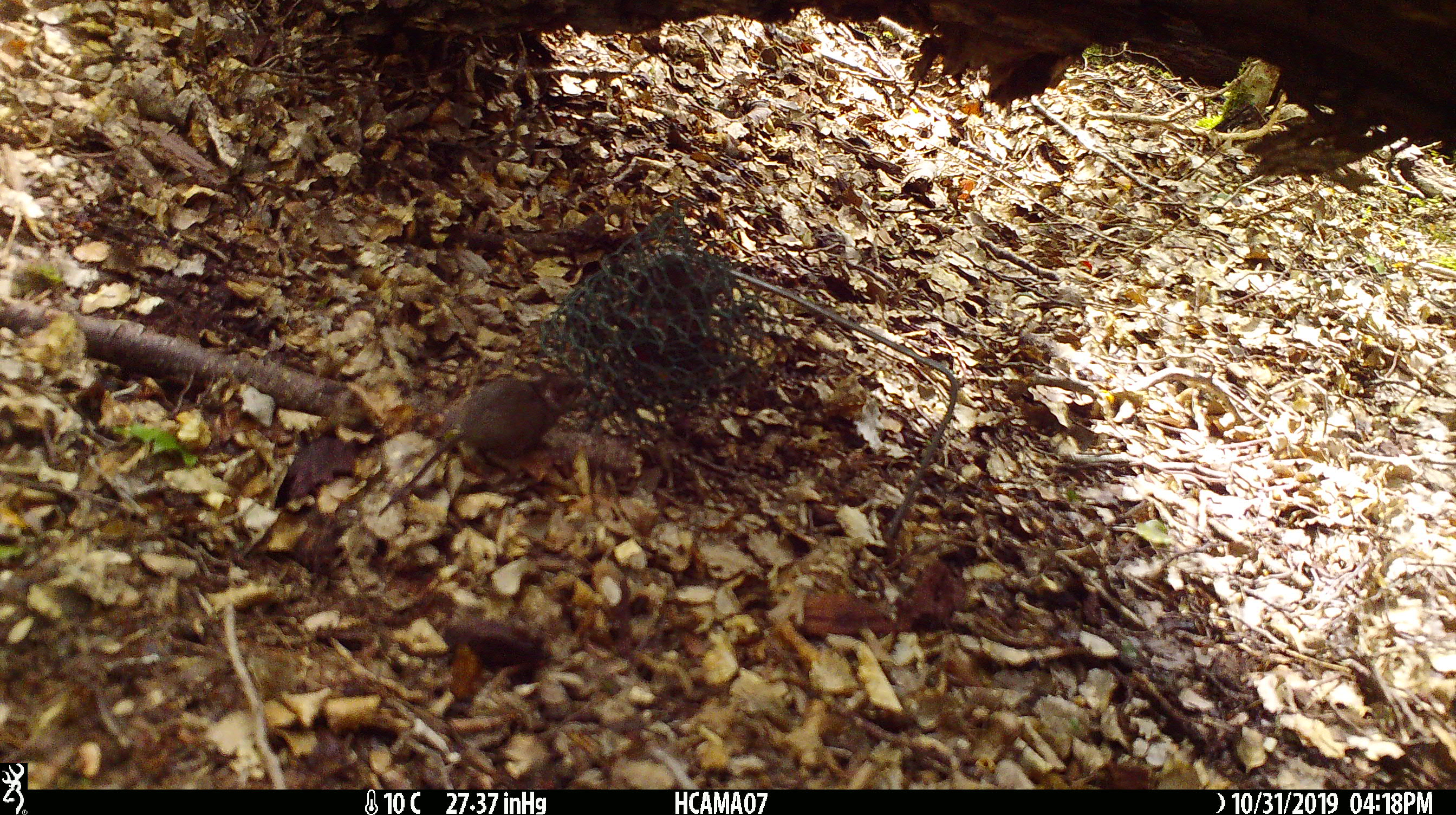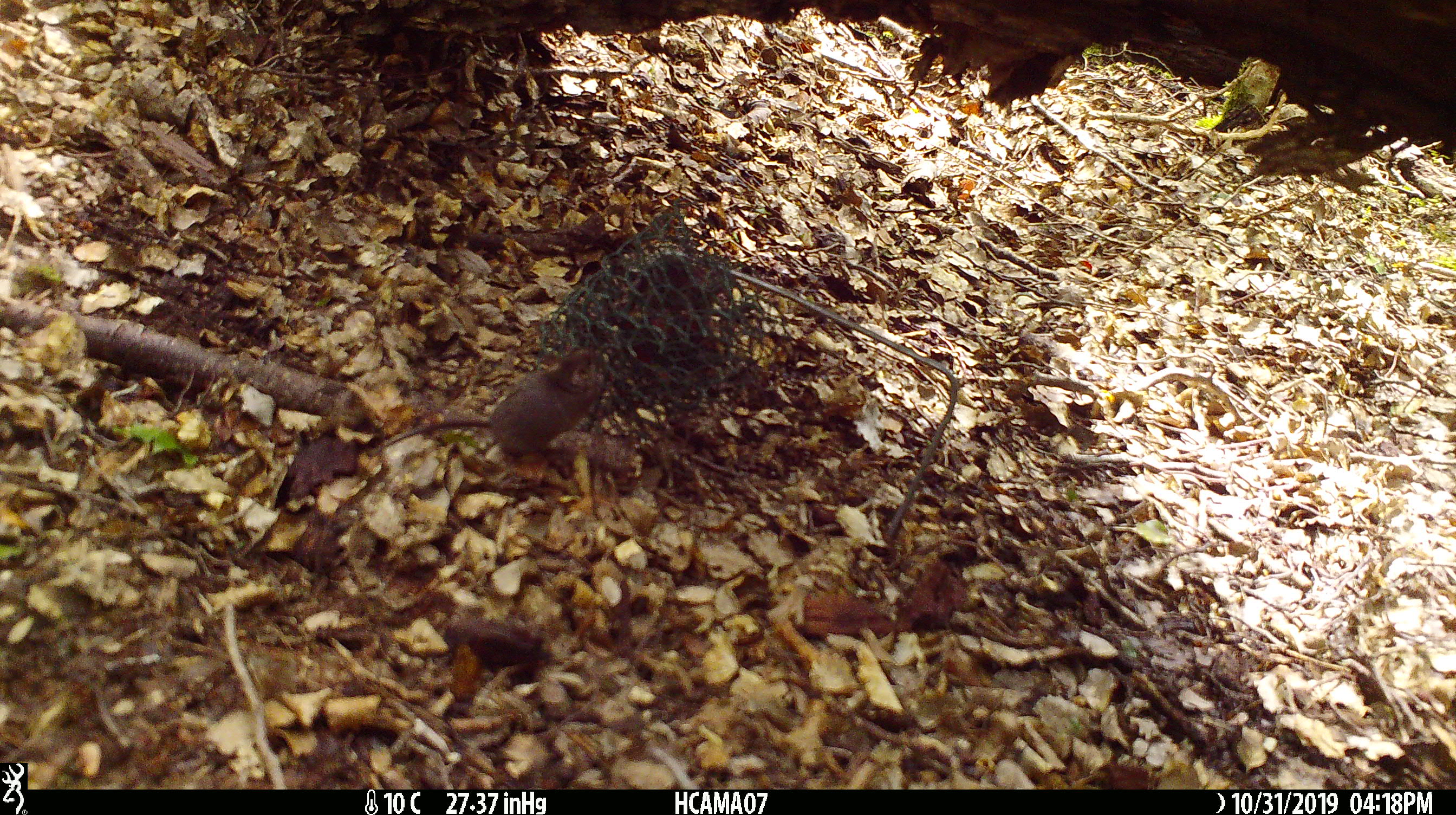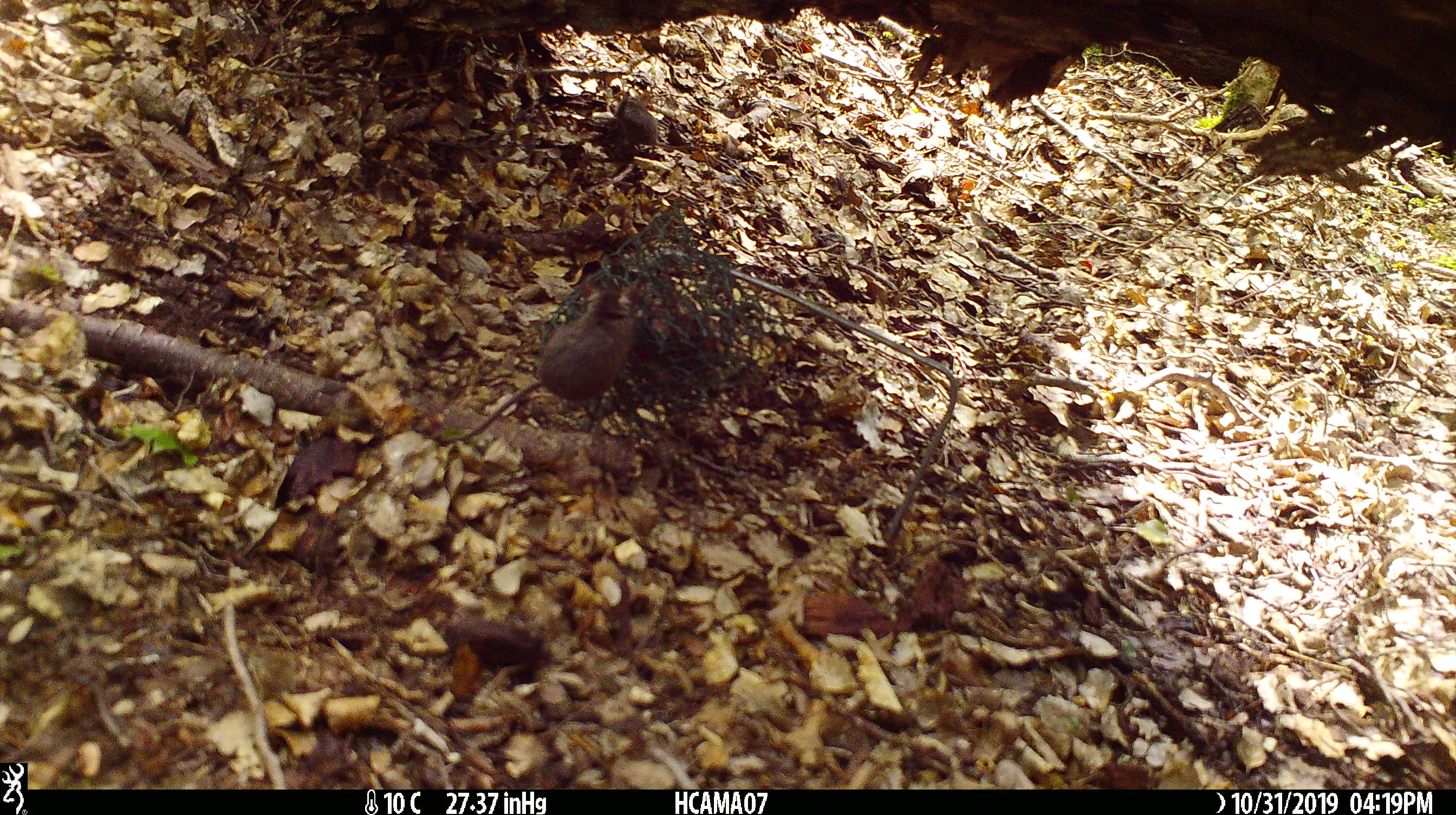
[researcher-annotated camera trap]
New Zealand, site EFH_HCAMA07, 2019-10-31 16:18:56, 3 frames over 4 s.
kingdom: Animalia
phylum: Chordata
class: Mammalia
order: Rodentia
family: Muridae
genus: Mus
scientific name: Mus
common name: mouse